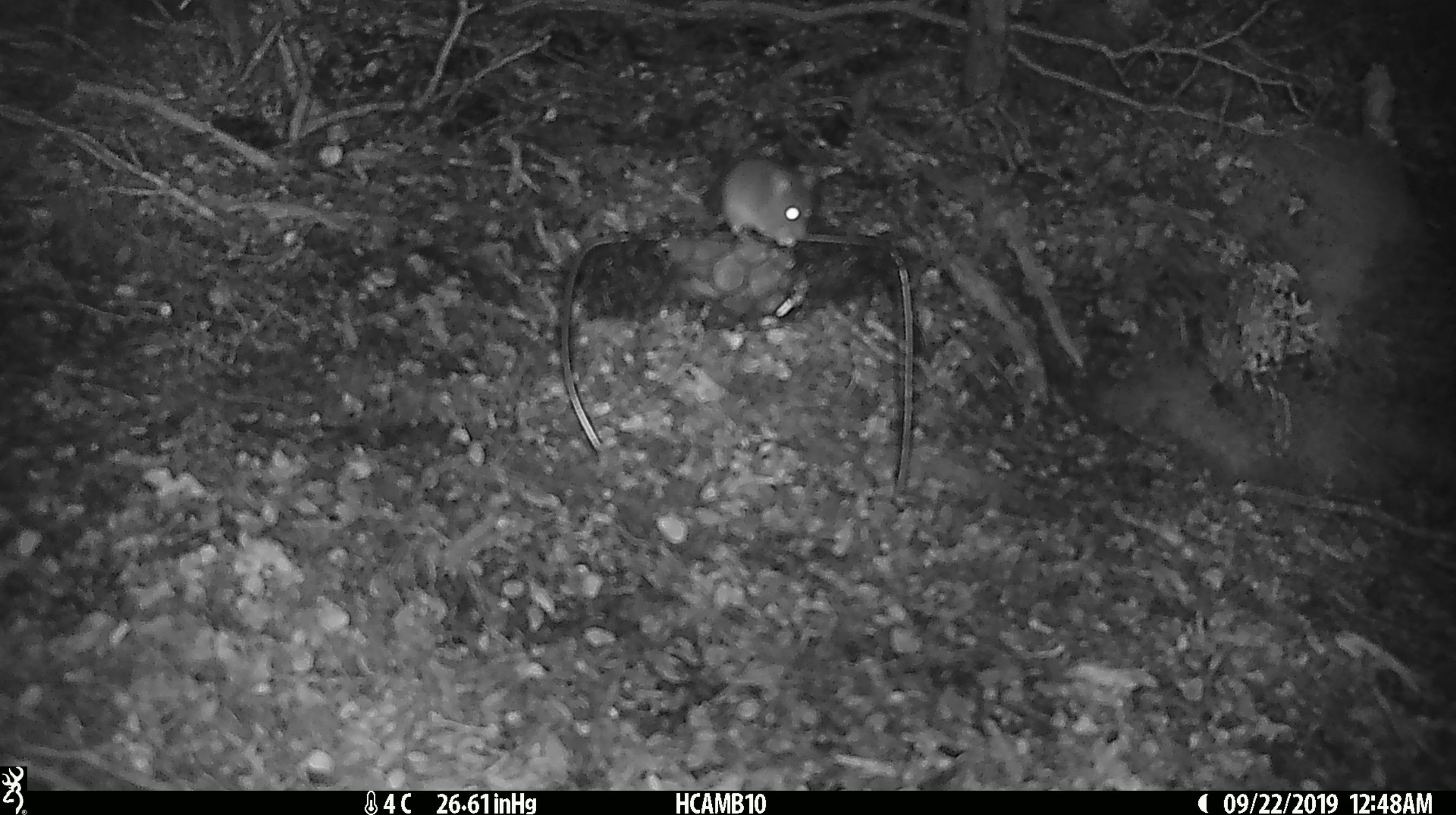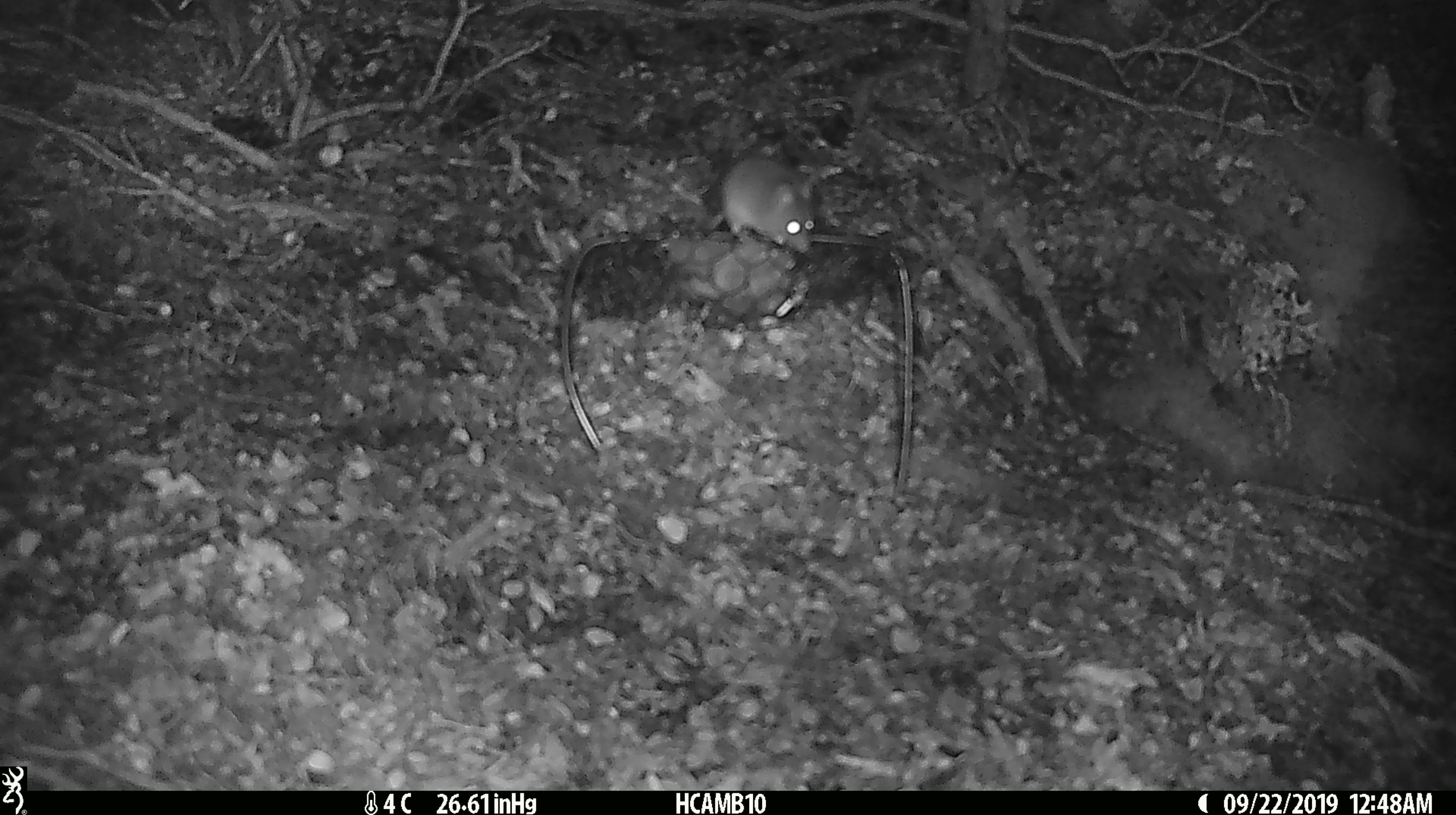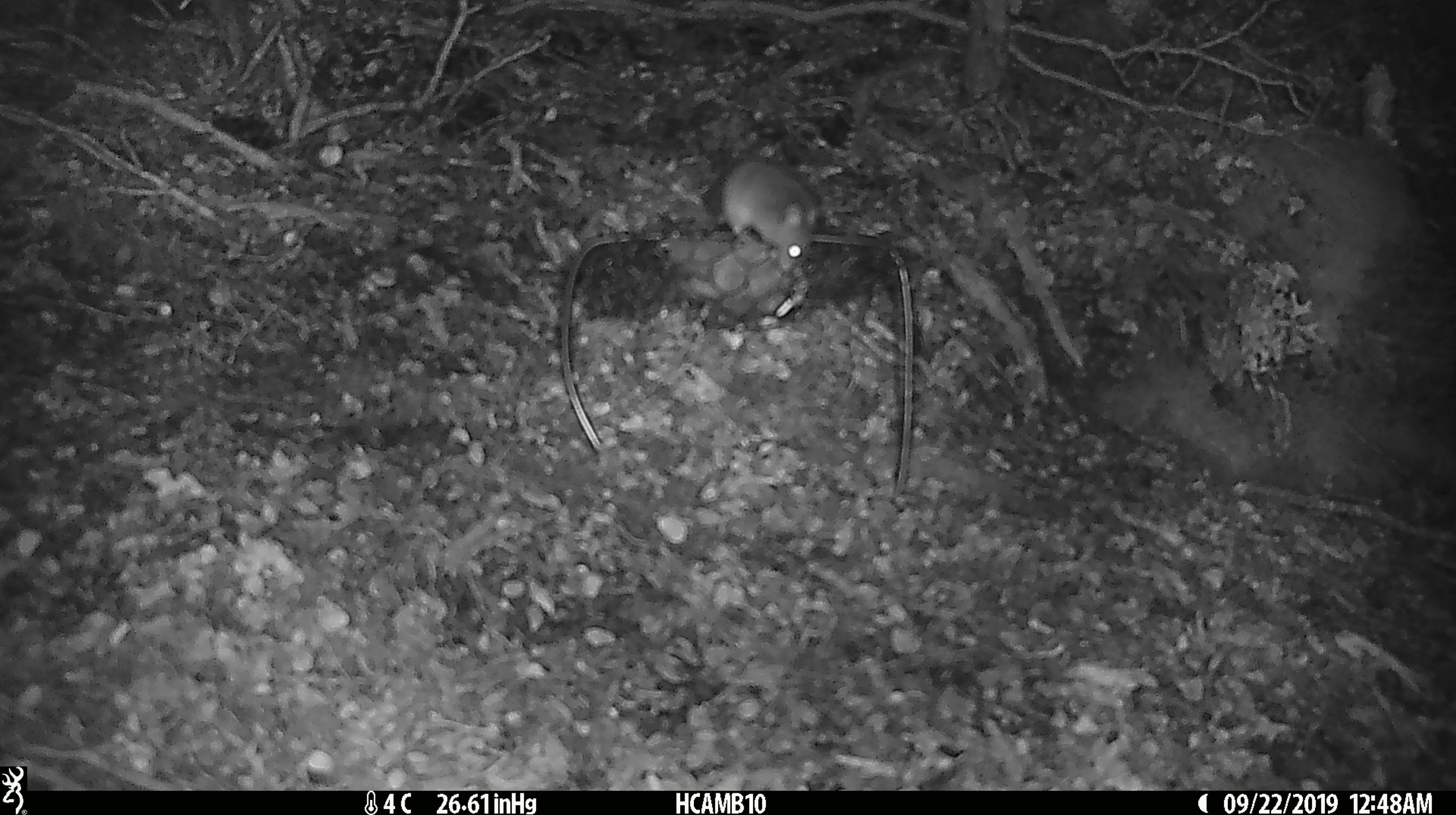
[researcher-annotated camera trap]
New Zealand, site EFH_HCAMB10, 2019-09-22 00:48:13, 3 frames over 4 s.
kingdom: Animalia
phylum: Chordata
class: Mammalia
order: Rodentia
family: Muridae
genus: Mus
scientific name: Mus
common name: mouse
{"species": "mouse (Mus)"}